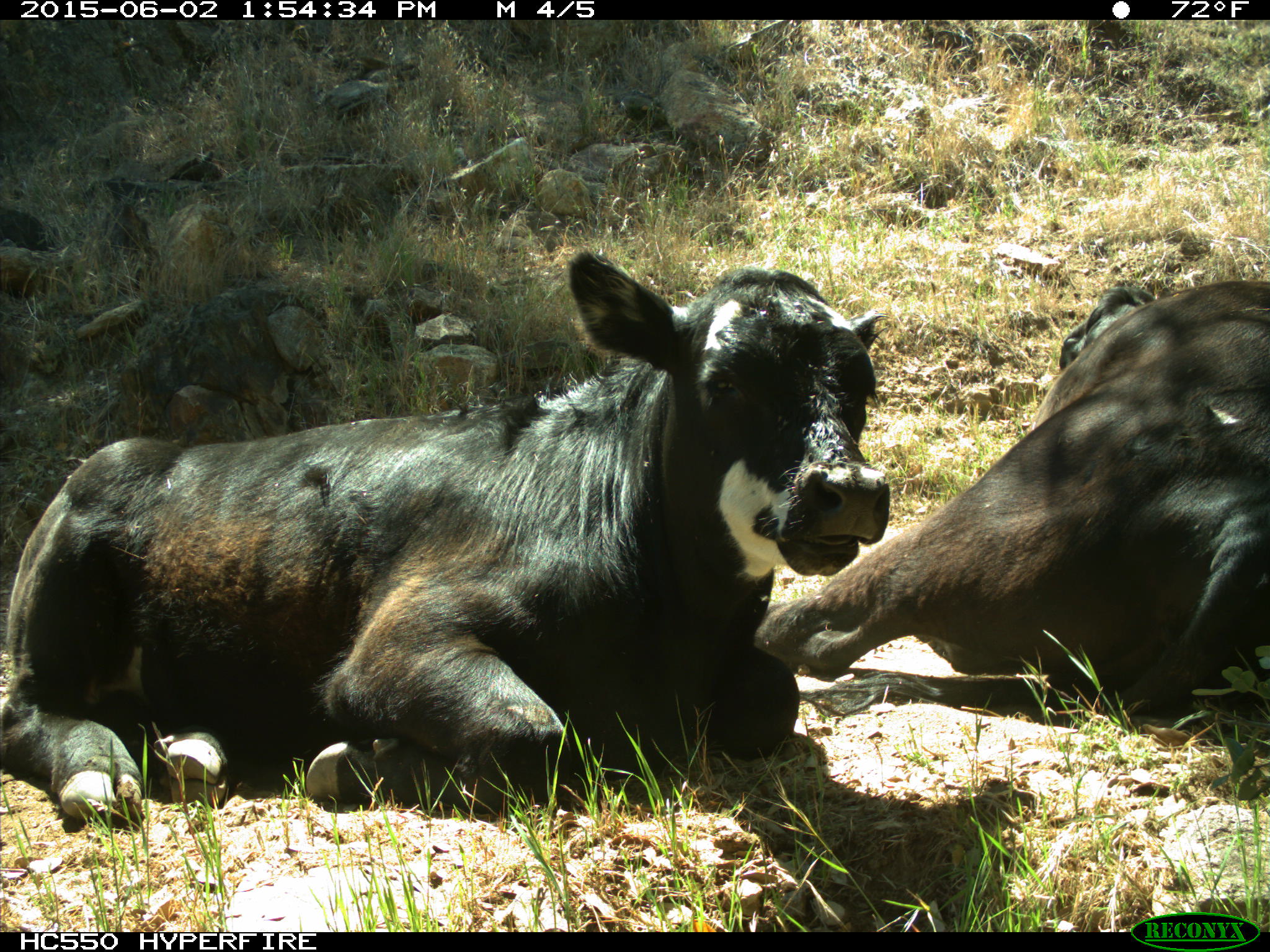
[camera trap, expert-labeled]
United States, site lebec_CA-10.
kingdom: Animalia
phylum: Chordata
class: Mammalia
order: Artiodactyla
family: Bovidae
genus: Bos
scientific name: Bos taurus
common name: domestic cow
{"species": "Bos taurus (domestic cow)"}